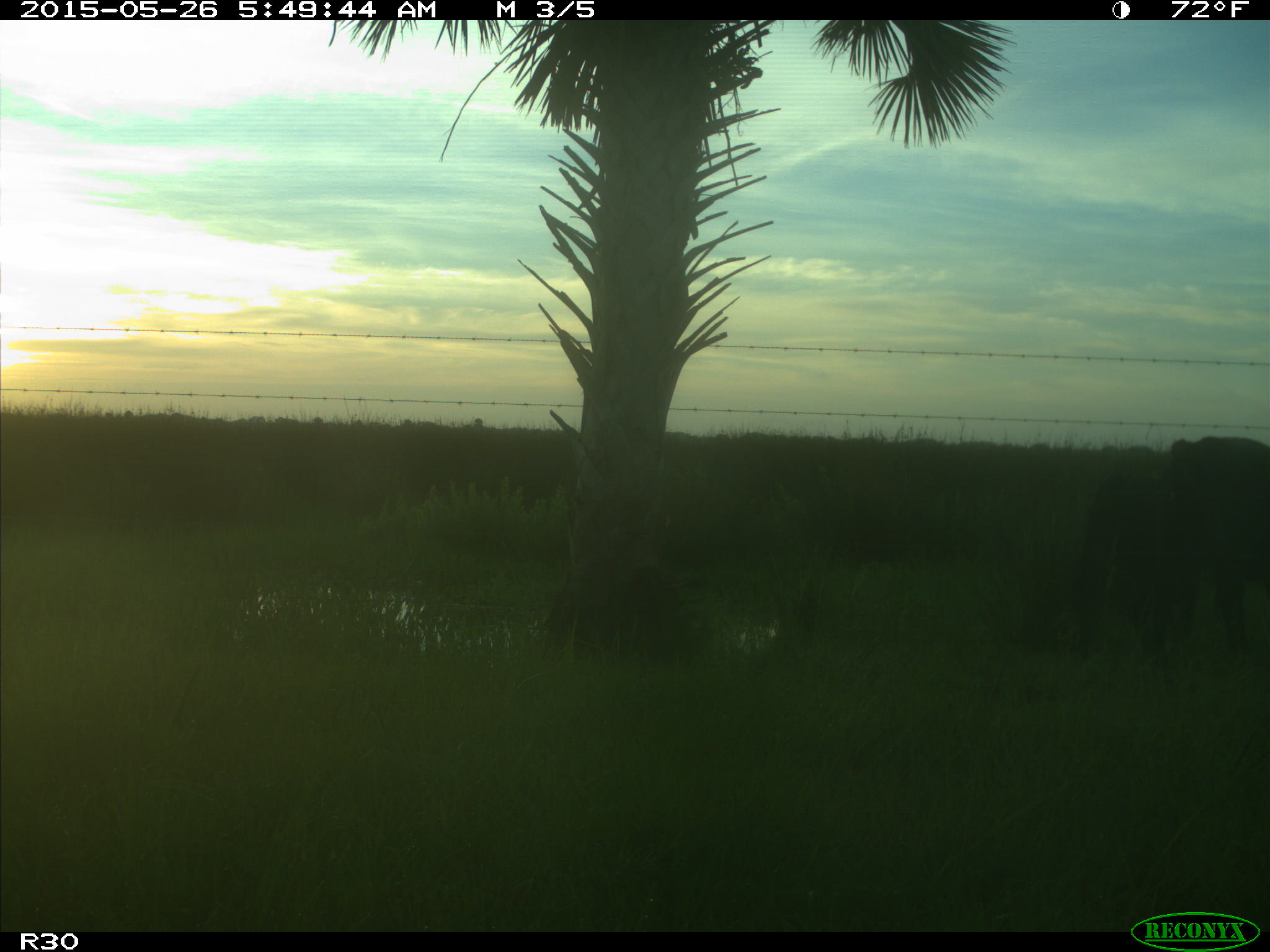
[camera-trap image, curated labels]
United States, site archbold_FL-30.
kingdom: Animalia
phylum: Chordata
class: Mammalia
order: Artiodactyla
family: Bovidae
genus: Bos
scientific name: Bos taurus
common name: domestic cow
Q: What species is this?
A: Bos taurus (domestic cow).